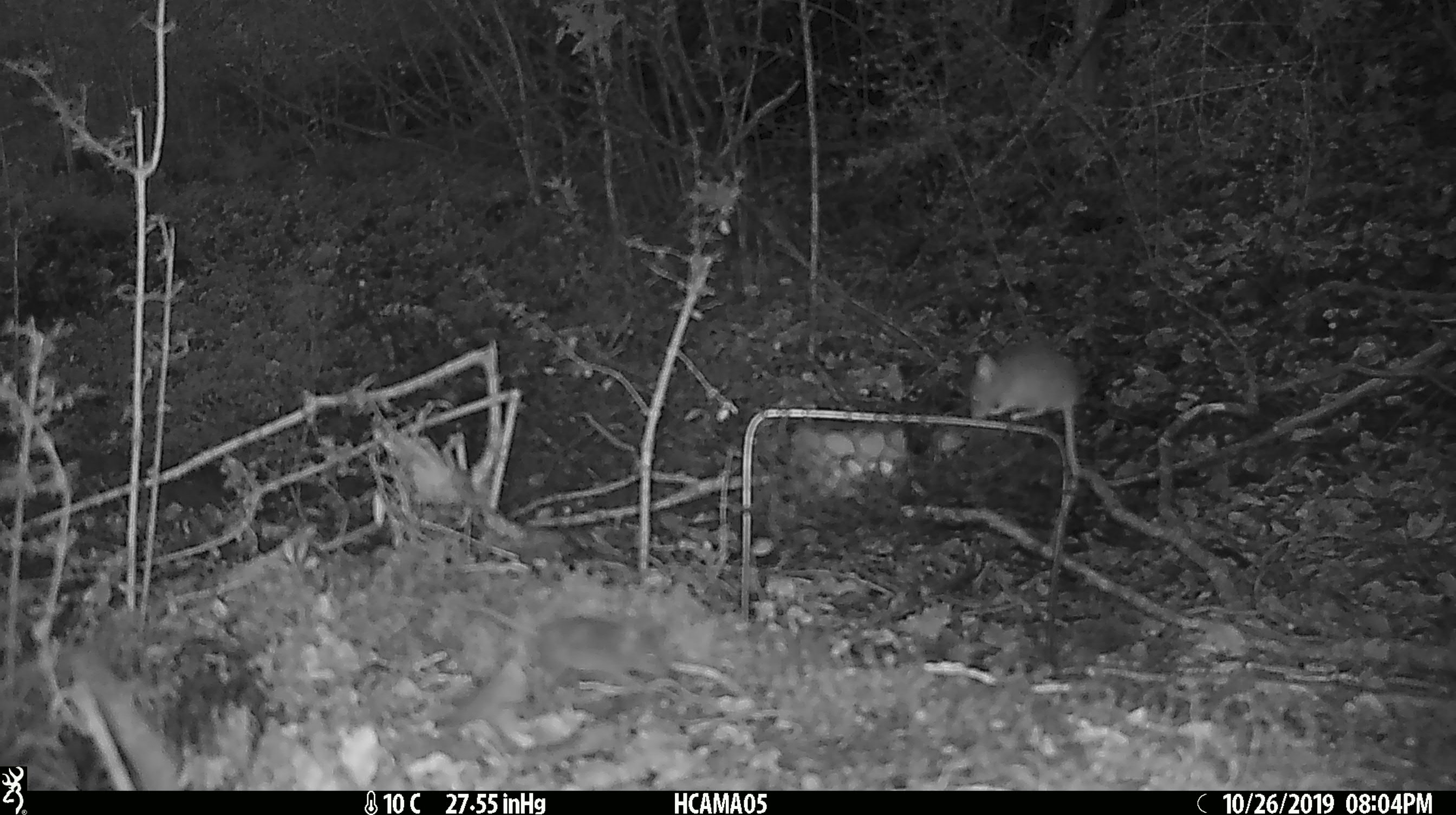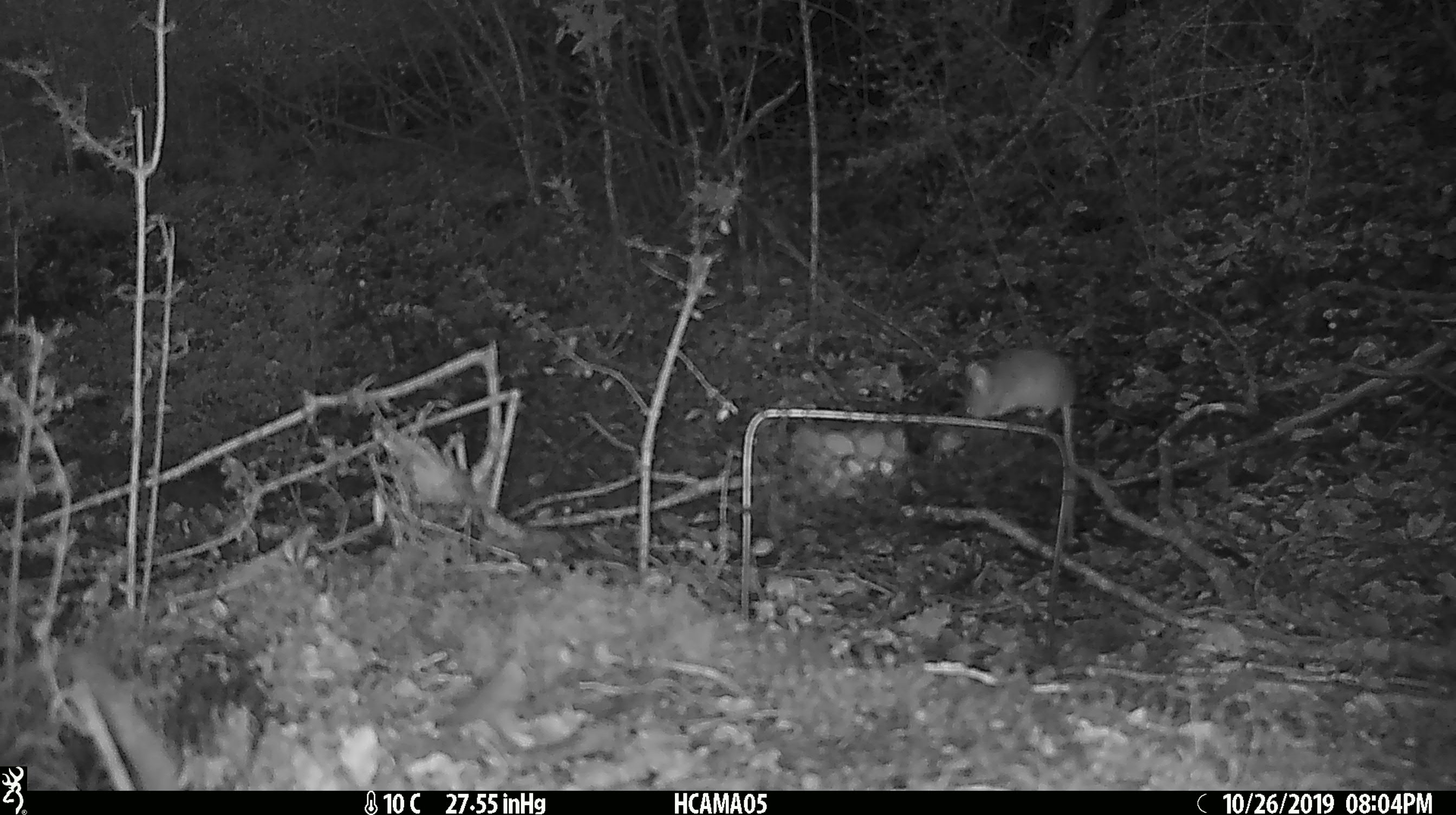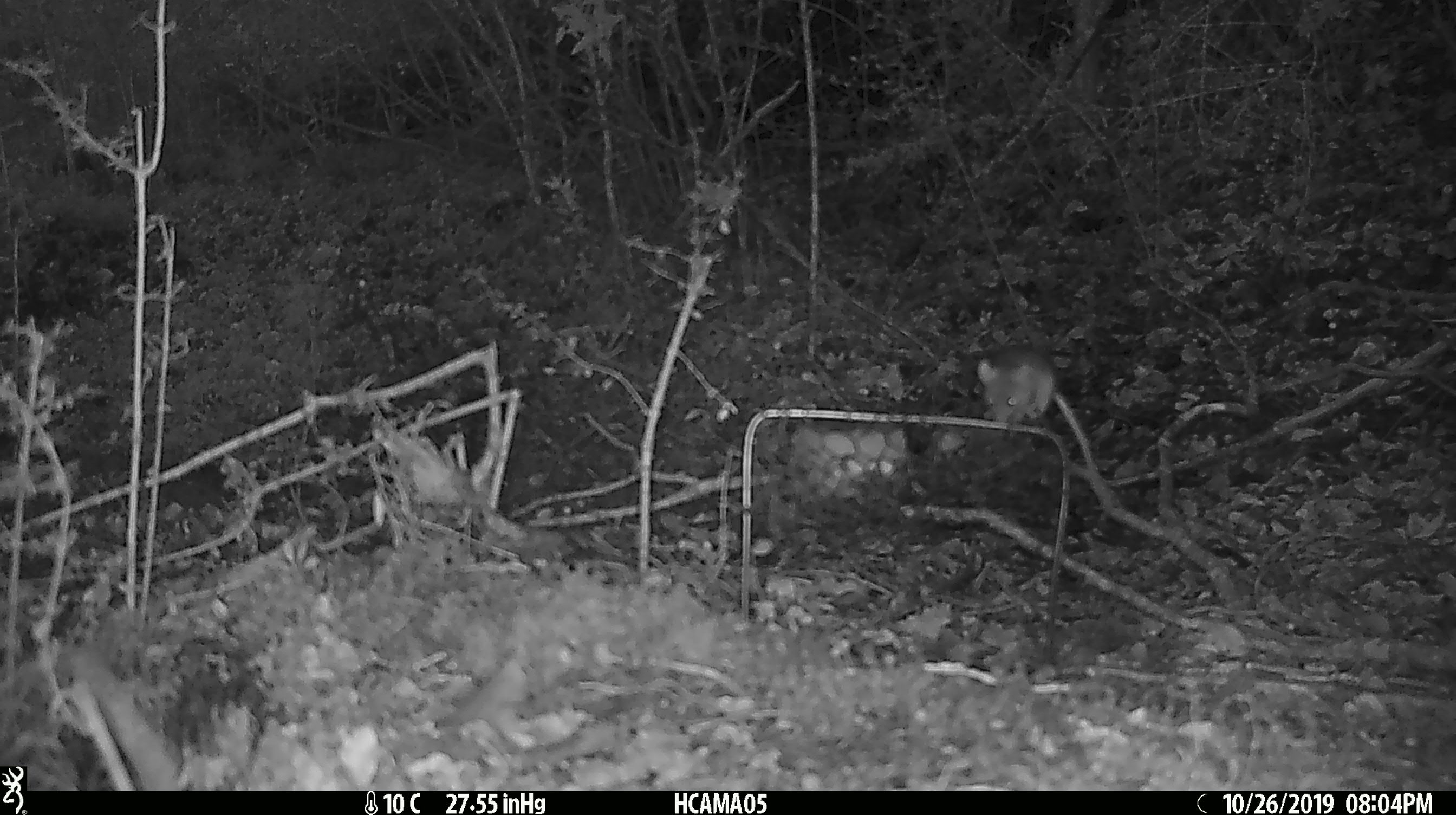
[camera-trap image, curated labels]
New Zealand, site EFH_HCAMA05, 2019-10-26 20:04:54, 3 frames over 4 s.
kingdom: Animalia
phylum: Chordata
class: Mammalia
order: Rodentia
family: Muridae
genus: Mus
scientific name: Mus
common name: mouse